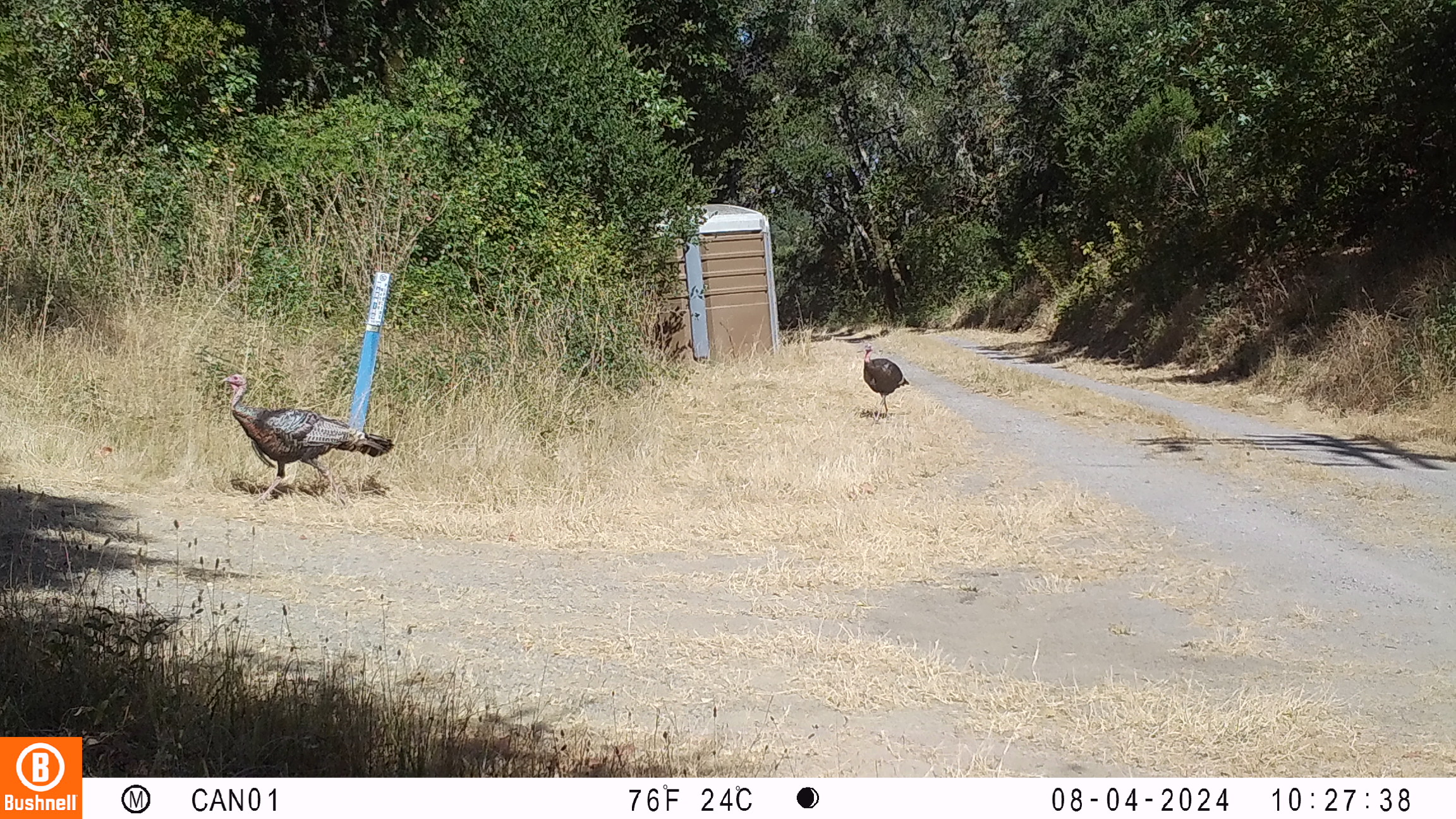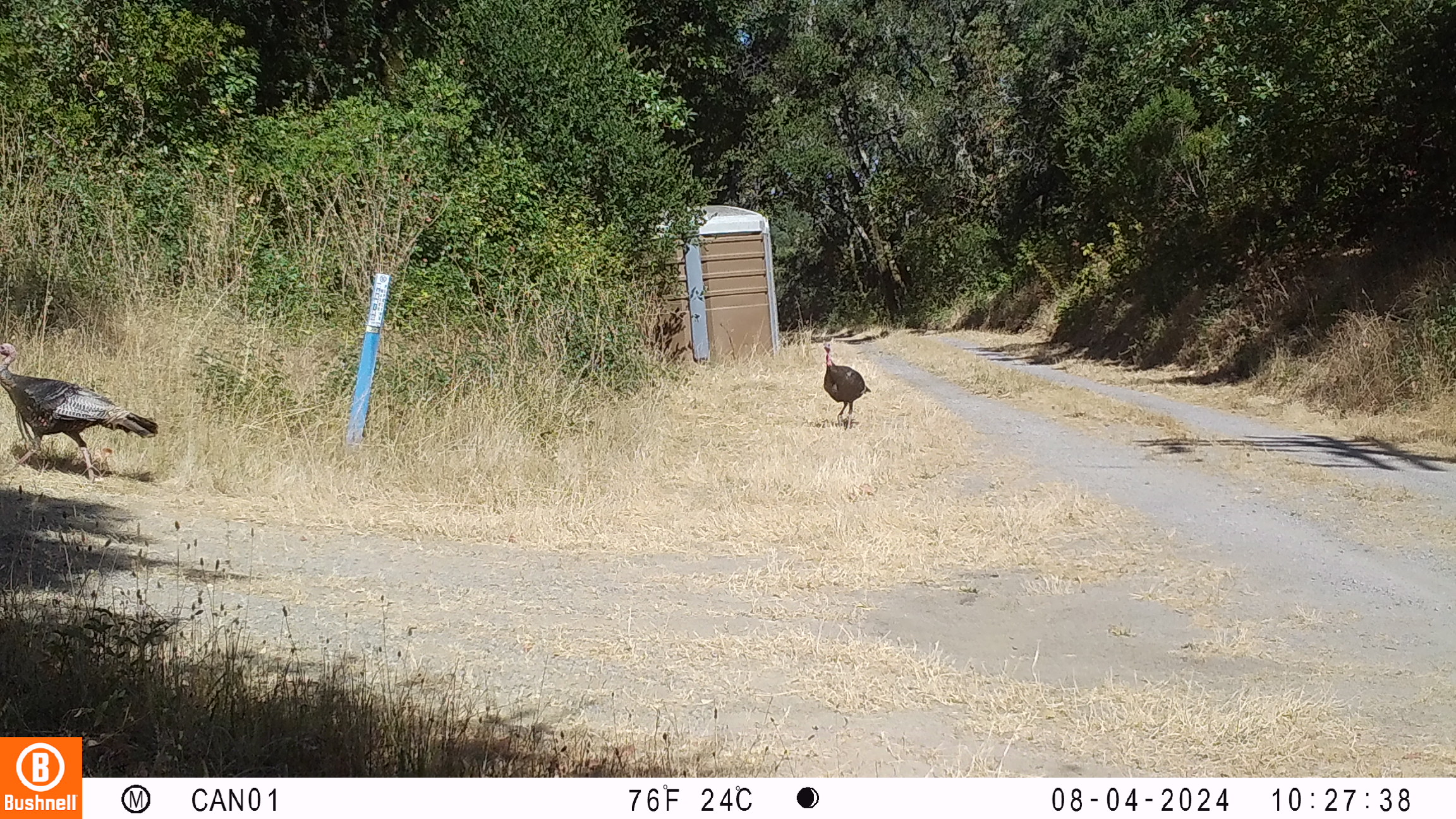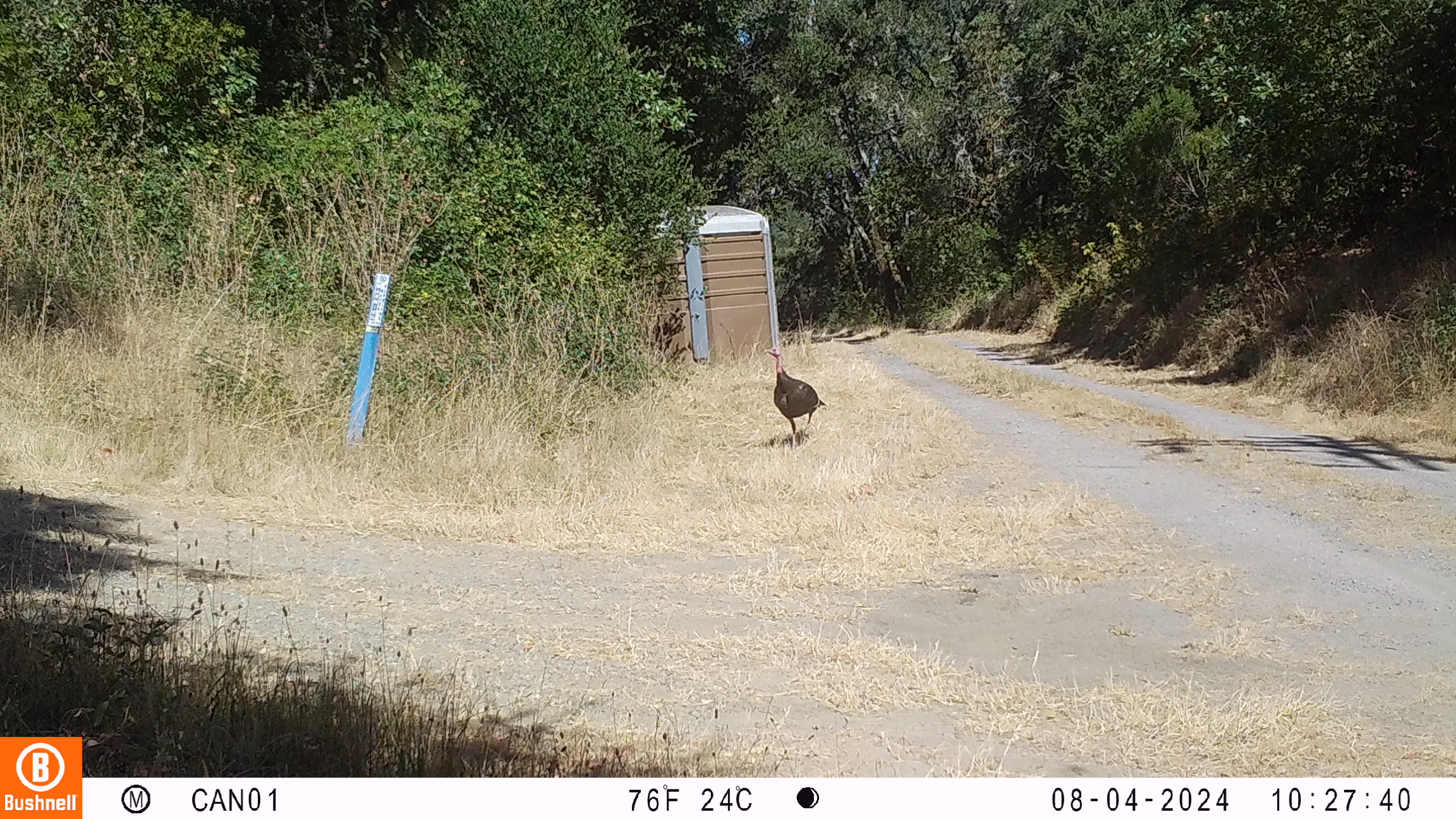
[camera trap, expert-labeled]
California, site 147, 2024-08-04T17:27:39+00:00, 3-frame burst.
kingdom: Animalia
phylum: Chordata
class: Aves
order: Galliformes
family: Phasianidae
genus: Meleagris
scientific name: Meleagris gallopavo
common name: turkey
Turkey (Meleagris gallopavo).